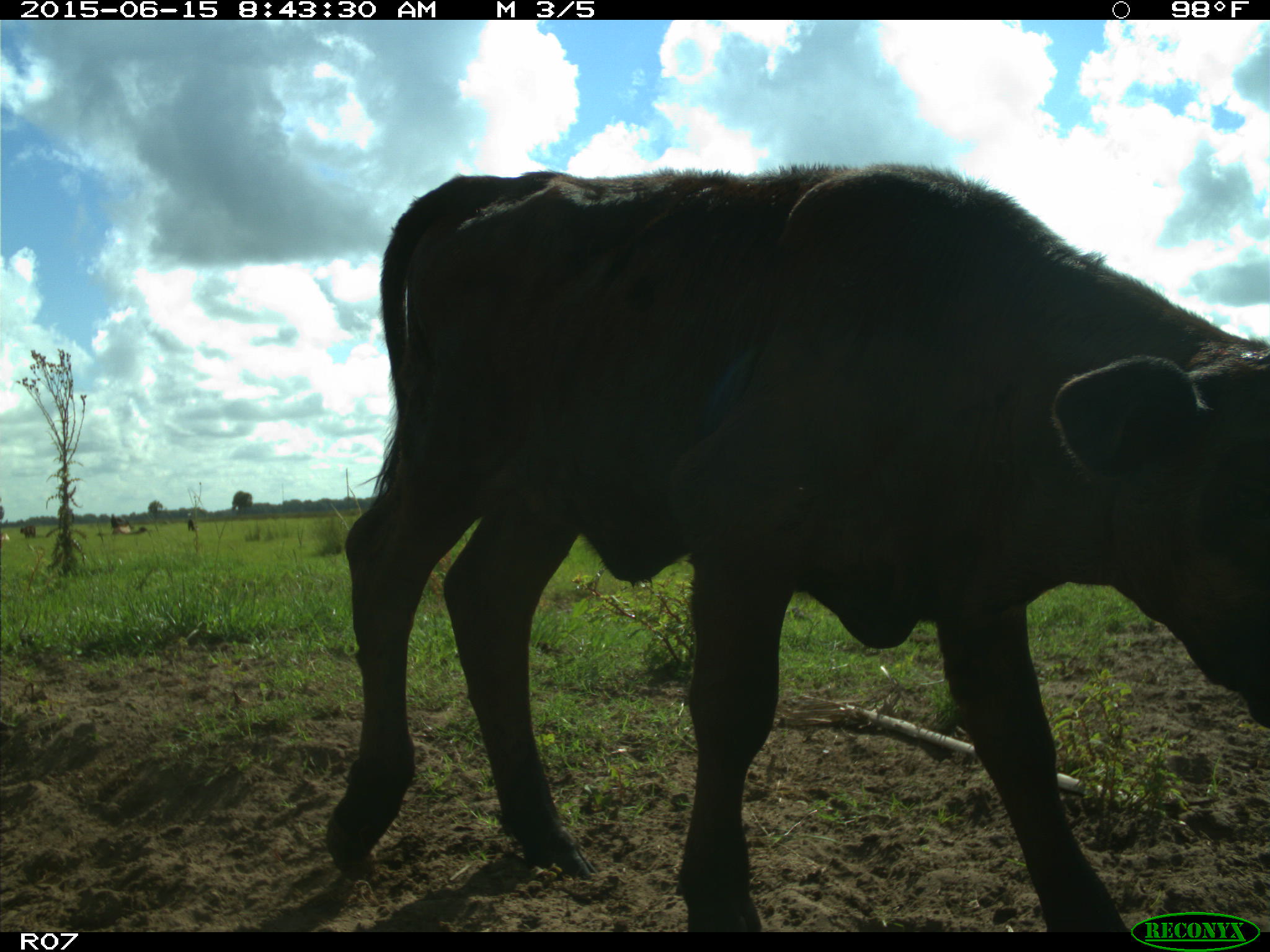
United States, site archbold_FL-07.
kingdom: Animalia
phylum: Chordata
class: Mammalia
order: Artiodactyla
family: Bovidae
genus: Bos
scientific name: Bos taurus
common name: domestic cow